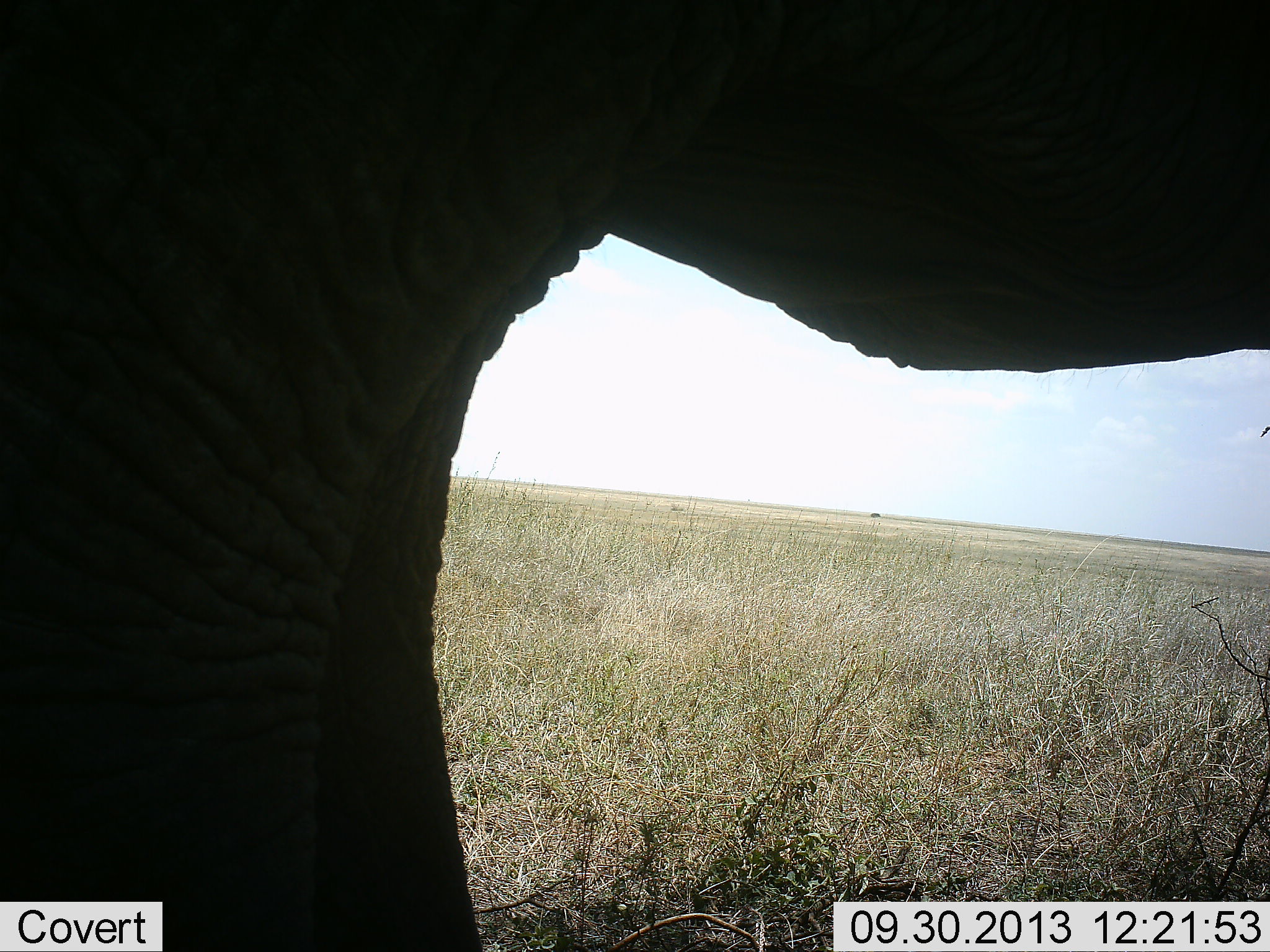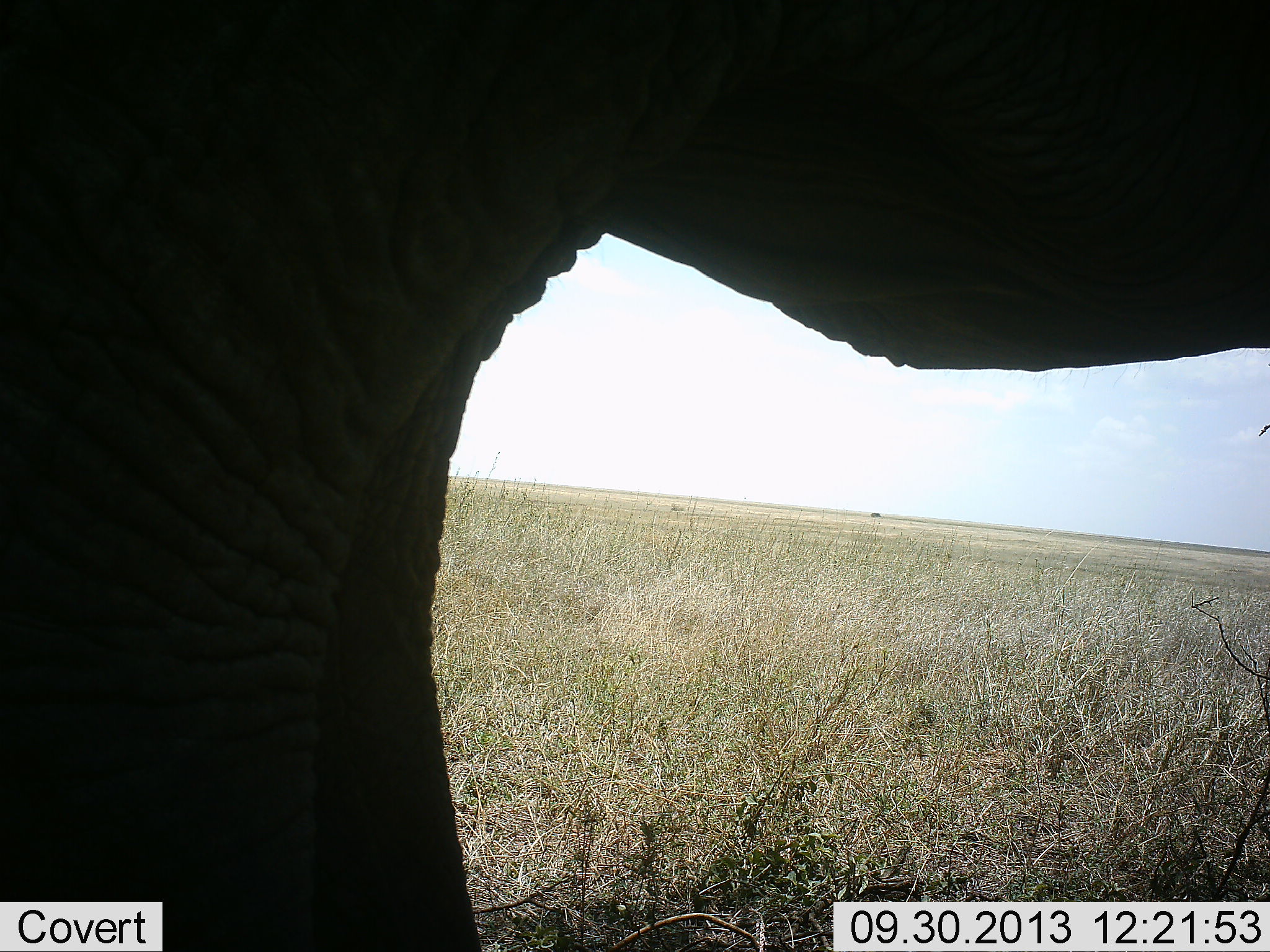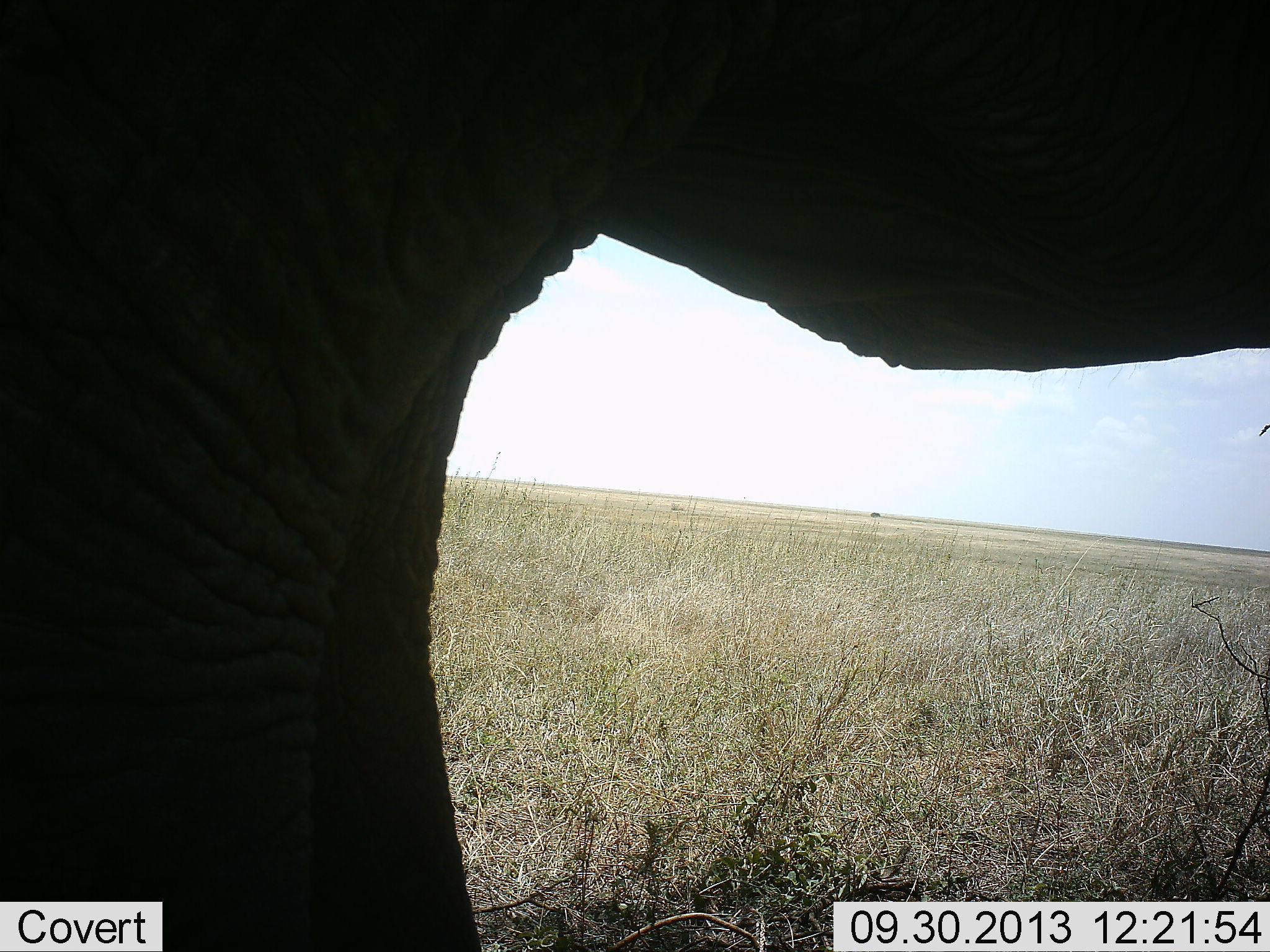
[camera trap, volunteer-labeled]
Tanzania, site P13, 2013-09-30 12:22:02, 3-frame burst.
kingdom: Animalia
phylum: Chordata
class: Mammalia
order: Proboscidea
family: Elephantidae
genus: Loxodonta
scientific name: Loxodonta africana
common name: african bush elephant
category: elephant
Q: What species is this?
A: Elephant (african bush elephant) (Loxodonta africana).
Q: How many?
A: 1.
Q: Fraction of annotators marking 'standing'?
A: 100%.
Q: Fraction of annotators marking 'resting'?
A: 0%.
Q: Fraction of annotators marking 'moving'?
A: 0%.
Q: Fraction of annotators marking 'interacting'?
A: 0%.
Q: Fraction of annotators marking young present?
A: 0%.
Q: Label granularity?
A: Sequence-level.